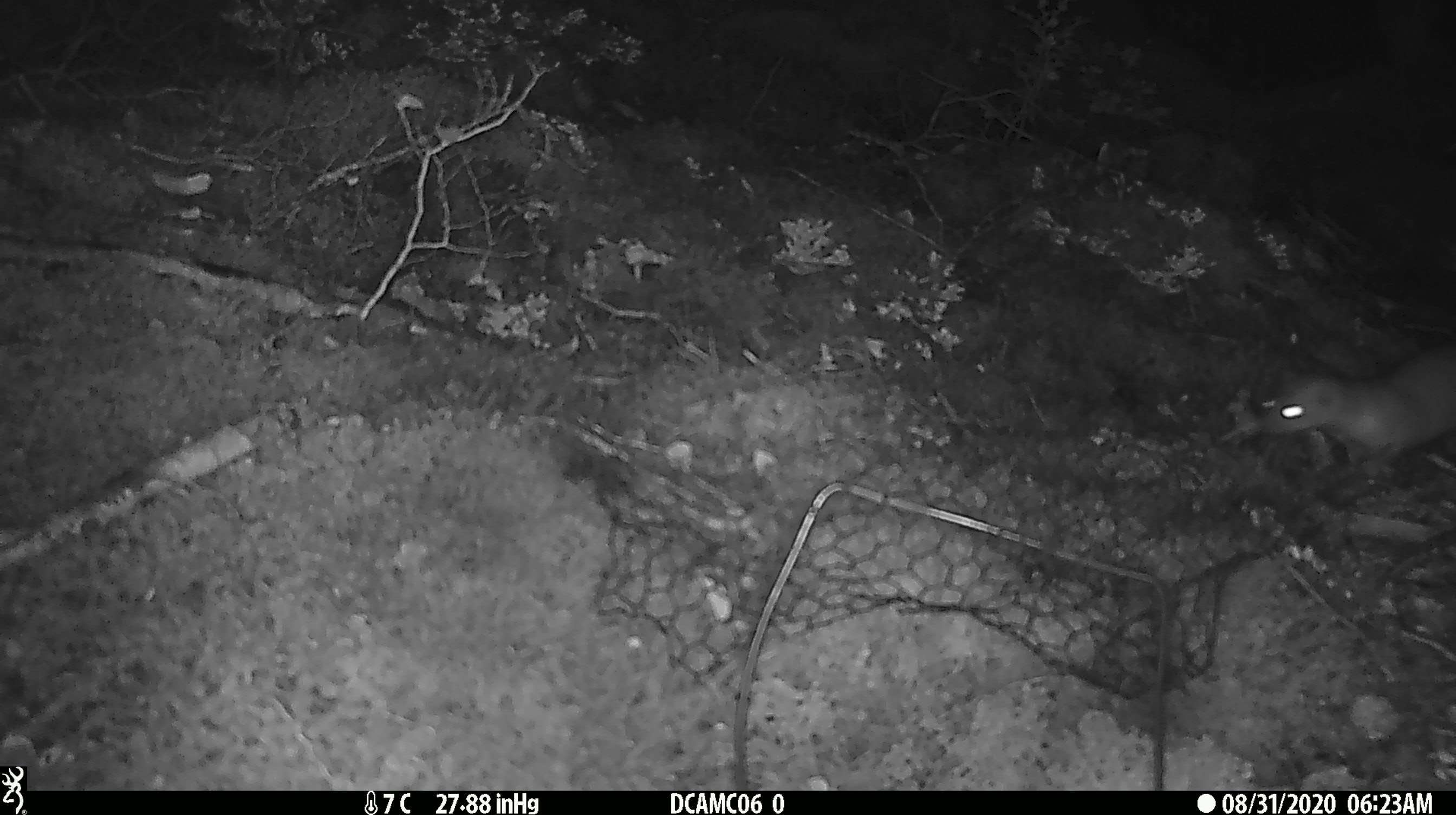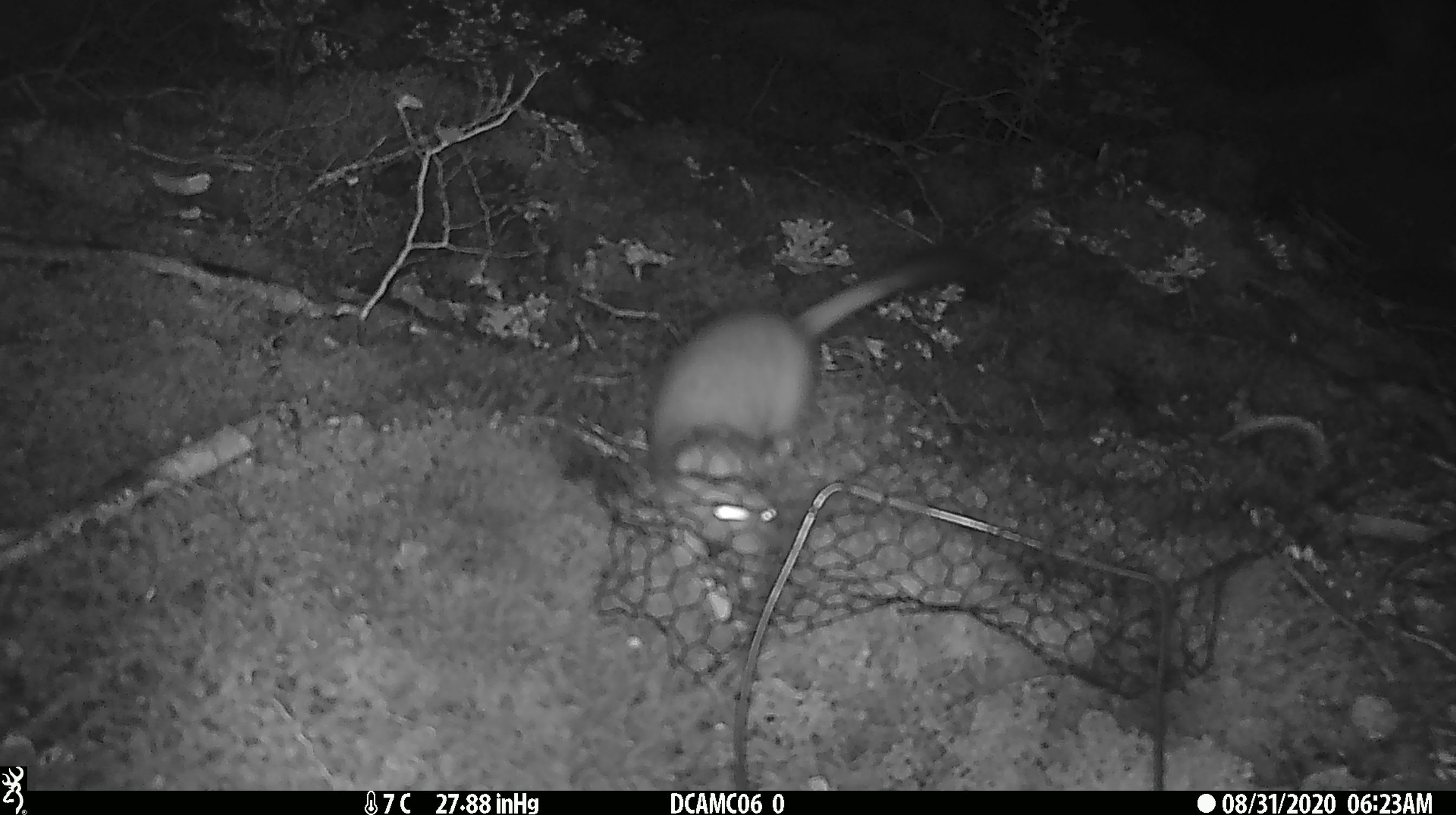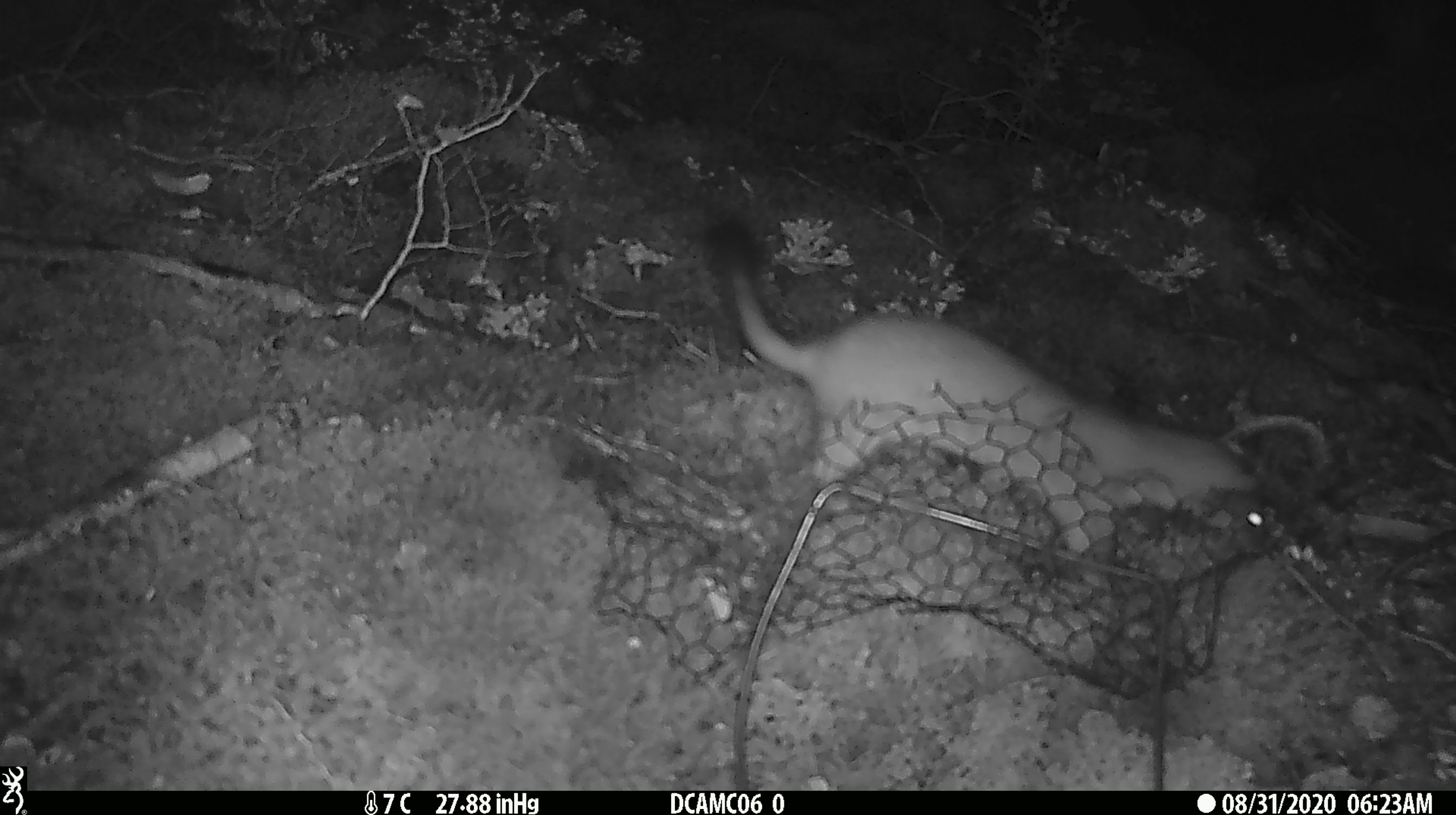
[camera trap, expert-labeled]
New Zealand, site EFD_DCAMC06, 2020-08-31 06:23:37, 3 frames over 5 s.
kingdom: Animalia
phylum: Chordata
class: Mammalia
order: Carnivora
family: Mustelidae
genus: Mustela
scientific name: Mustela erminea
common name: stoat